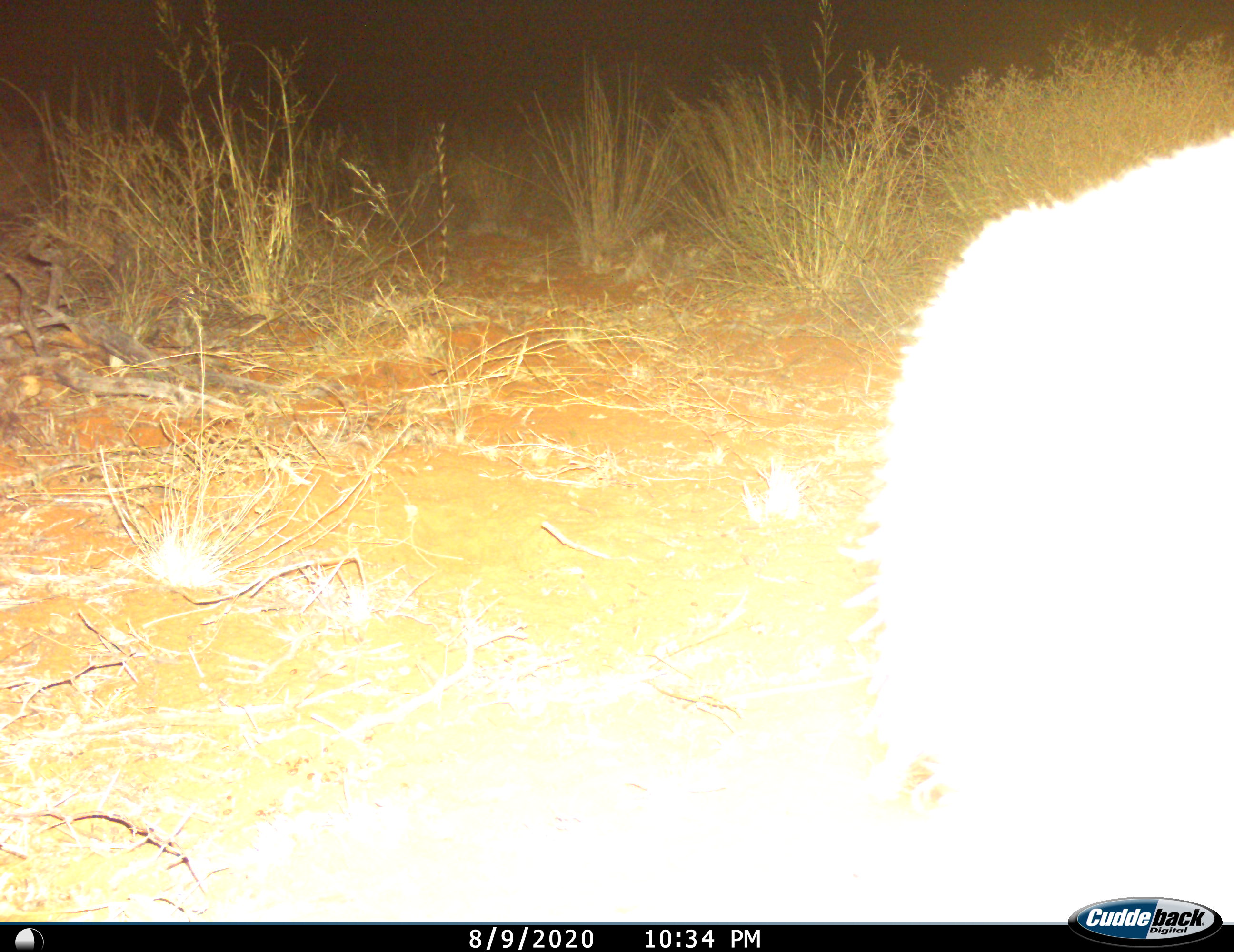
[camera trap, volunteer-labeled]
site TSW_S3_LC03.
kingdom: Animalia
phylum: Chordata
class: Mammalia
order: Artiodactyla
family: Bovidae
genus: Sylvicapra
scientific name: Sylvicapra grimmia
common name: common duiker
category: duikercommongrey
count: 1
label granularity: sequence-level